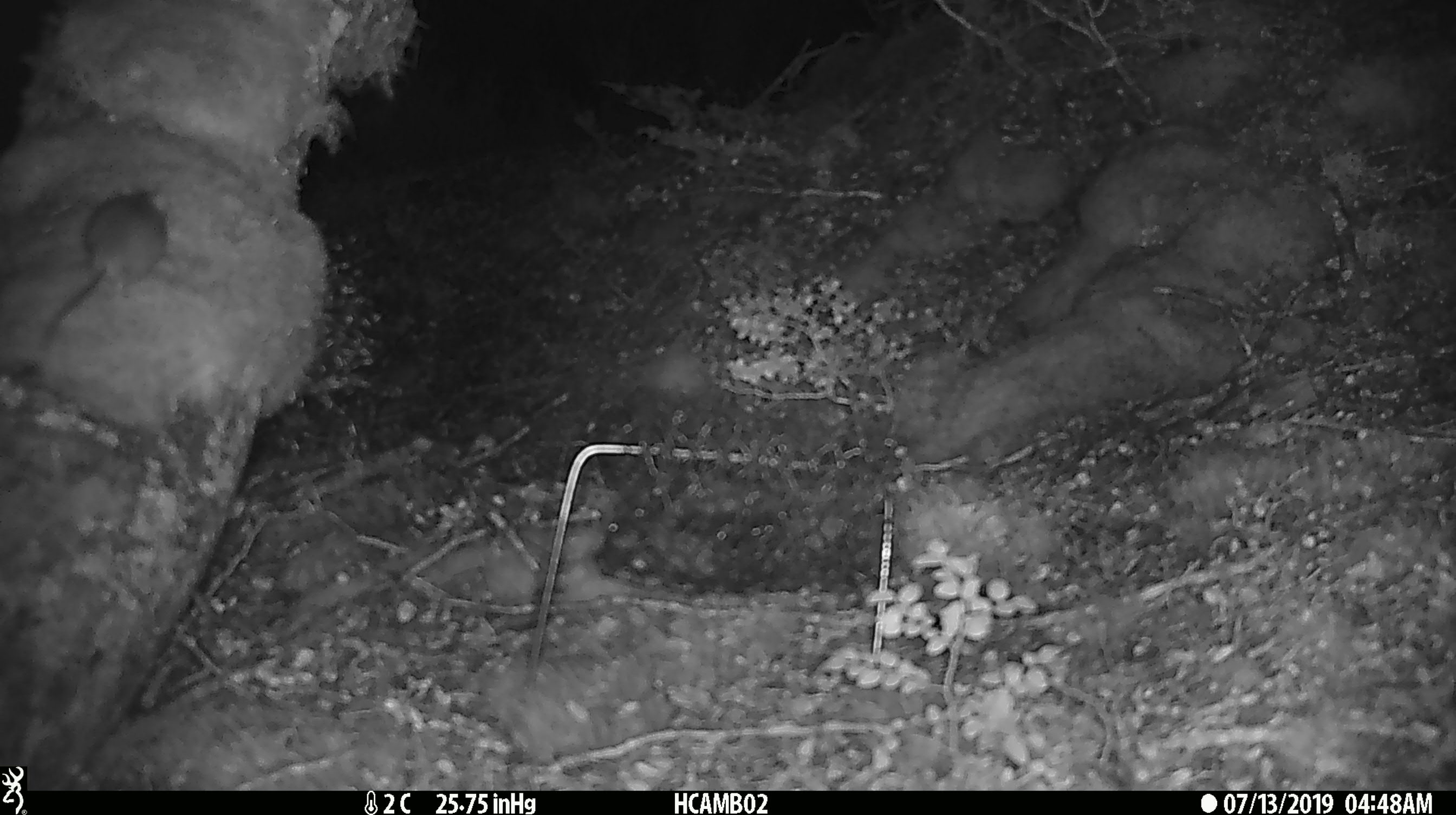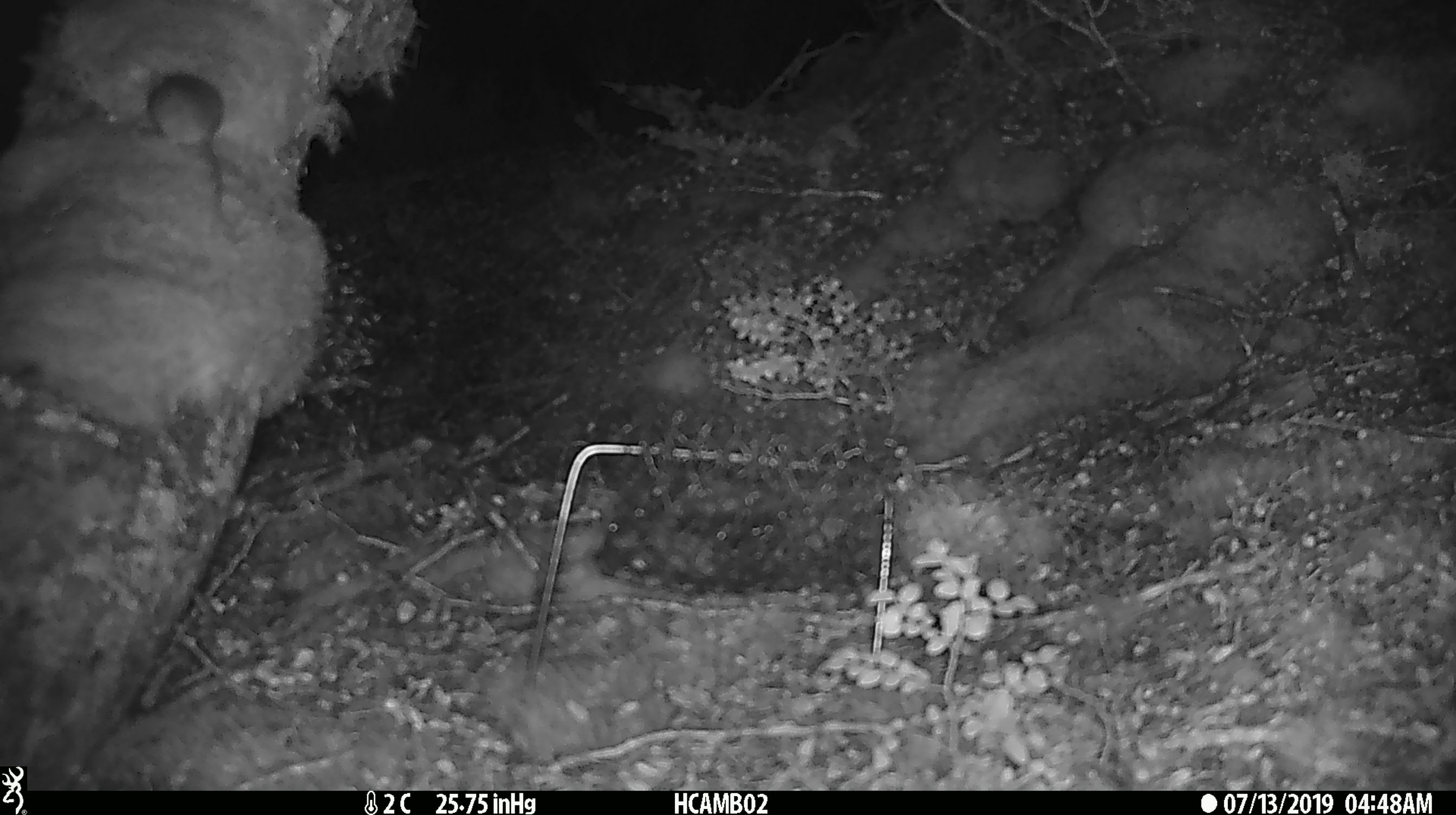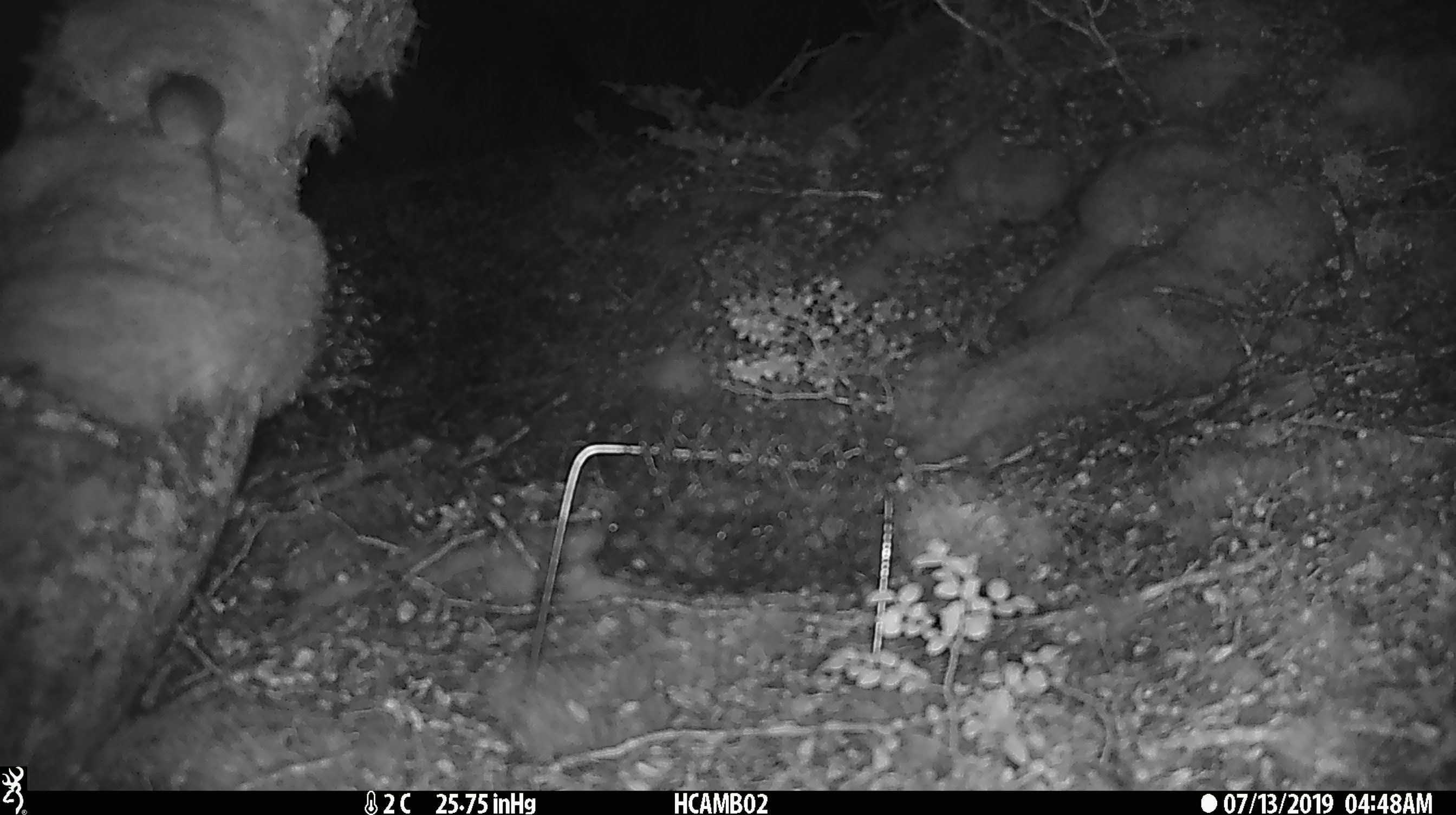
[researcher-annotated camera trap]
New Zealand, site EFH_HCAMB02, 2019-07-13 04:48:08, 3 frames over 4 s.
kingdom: Animalia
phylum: Chordata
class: Mammalia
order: Rodentia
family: Muridae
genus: Mus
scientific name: Mus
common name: mouse